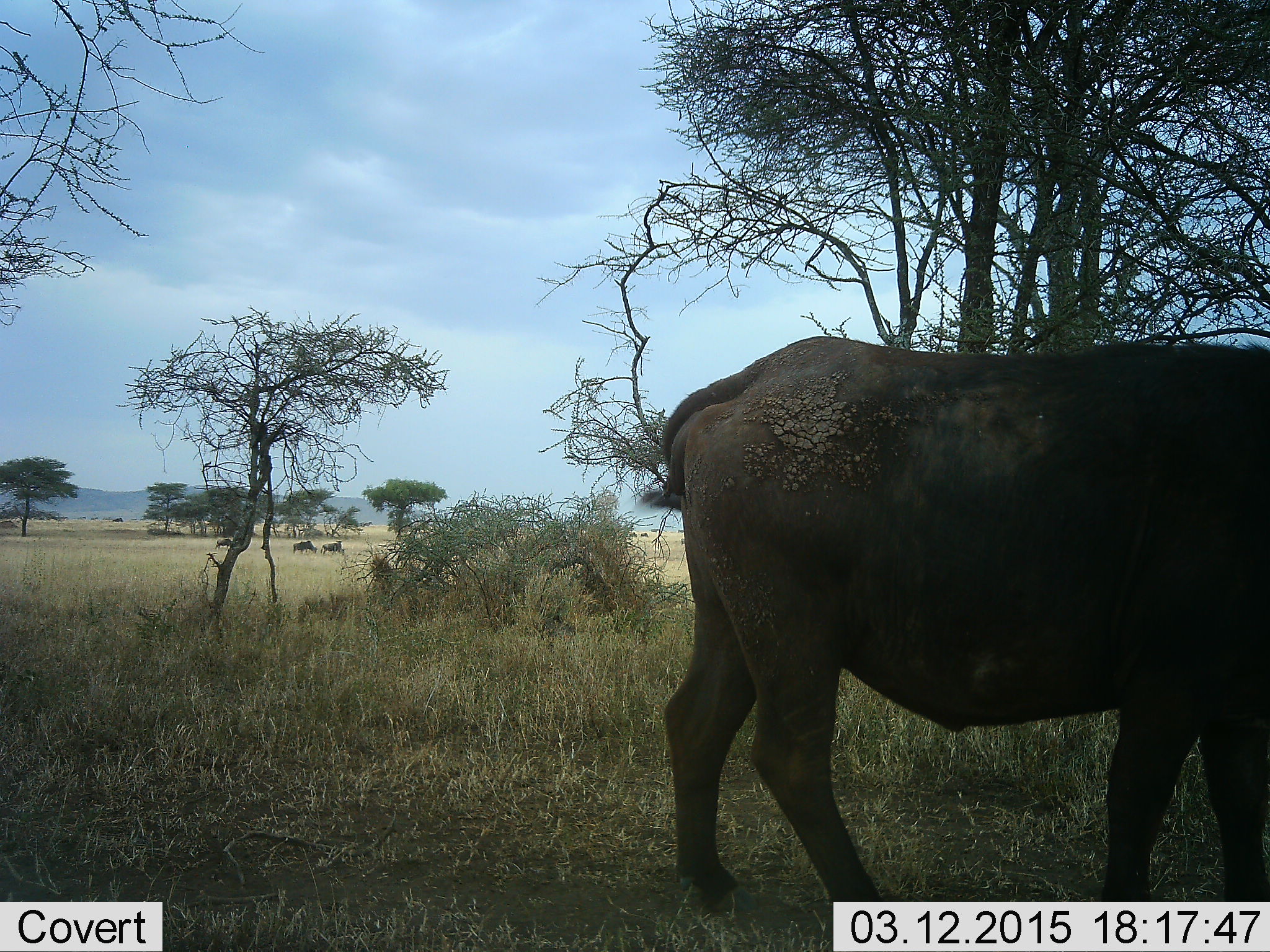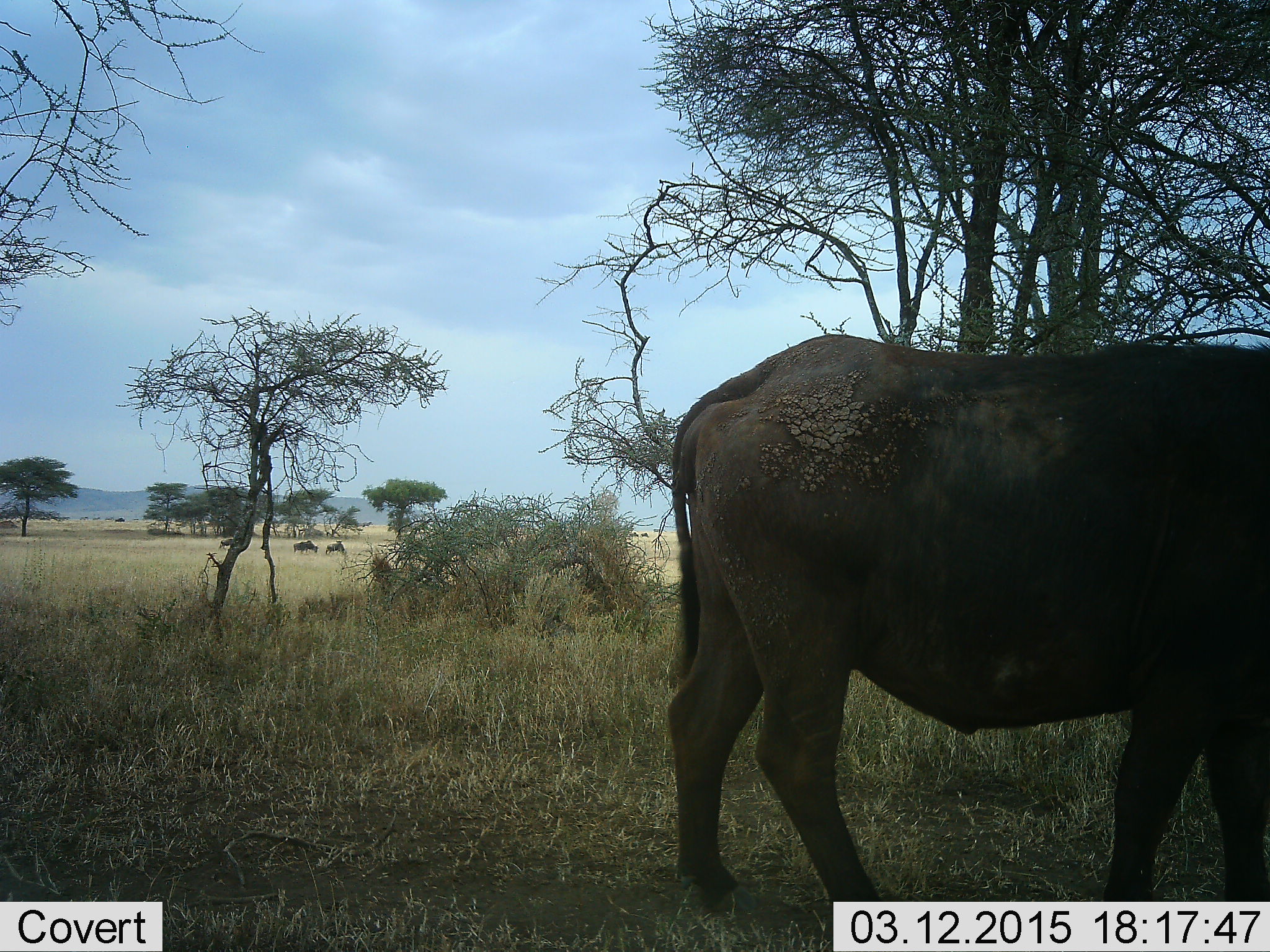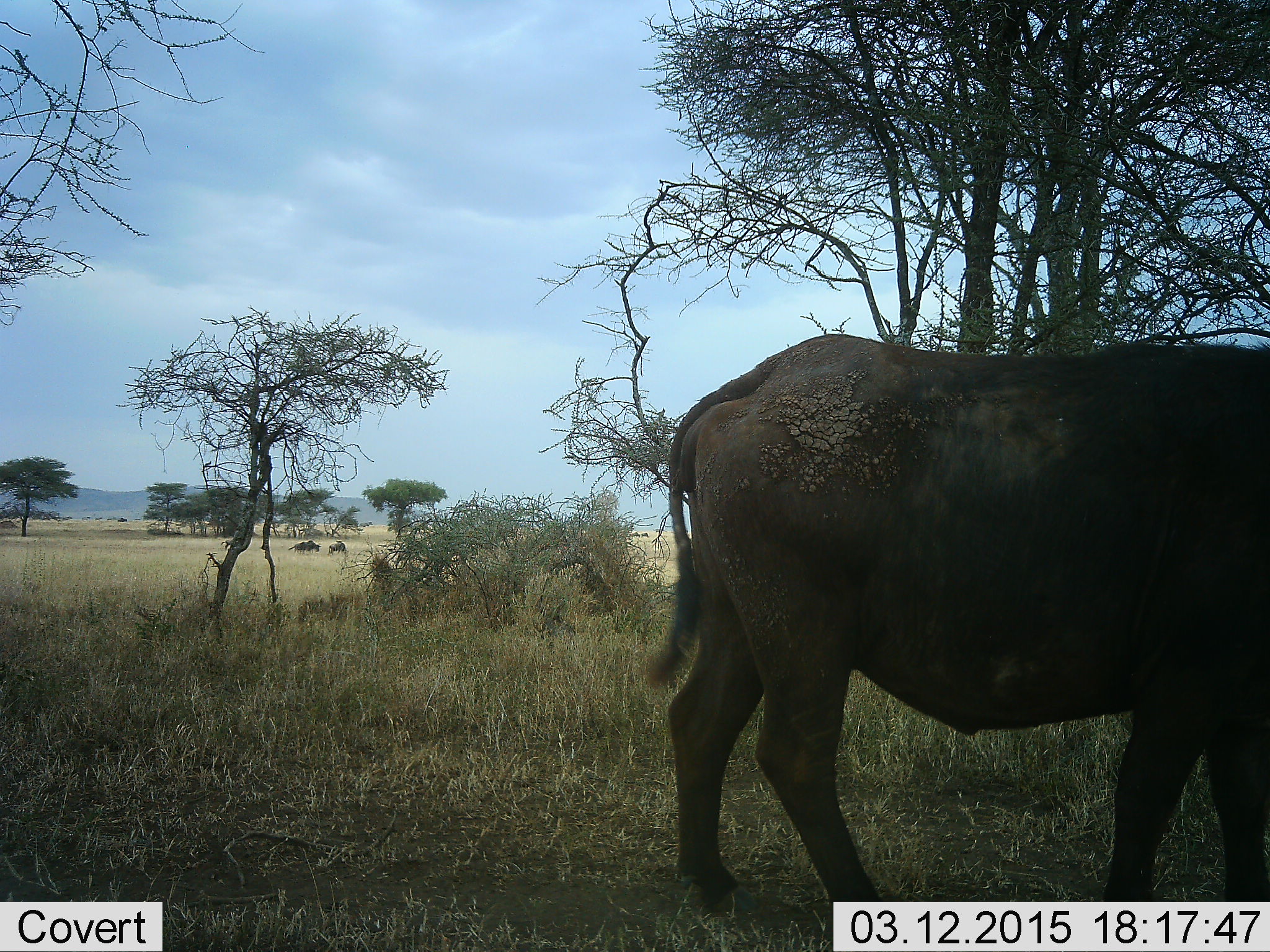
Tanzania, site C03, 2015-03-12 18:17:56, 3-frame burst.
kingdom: Animalia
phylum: Chordata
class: Mammalia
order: Artiodactyla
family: Bovidae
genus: Syncerus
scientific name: Syncerus caffer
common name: cape buffalo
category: buffalo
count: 1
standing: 94%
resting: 0%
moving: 12%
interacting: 12%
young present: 0%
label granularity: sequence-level